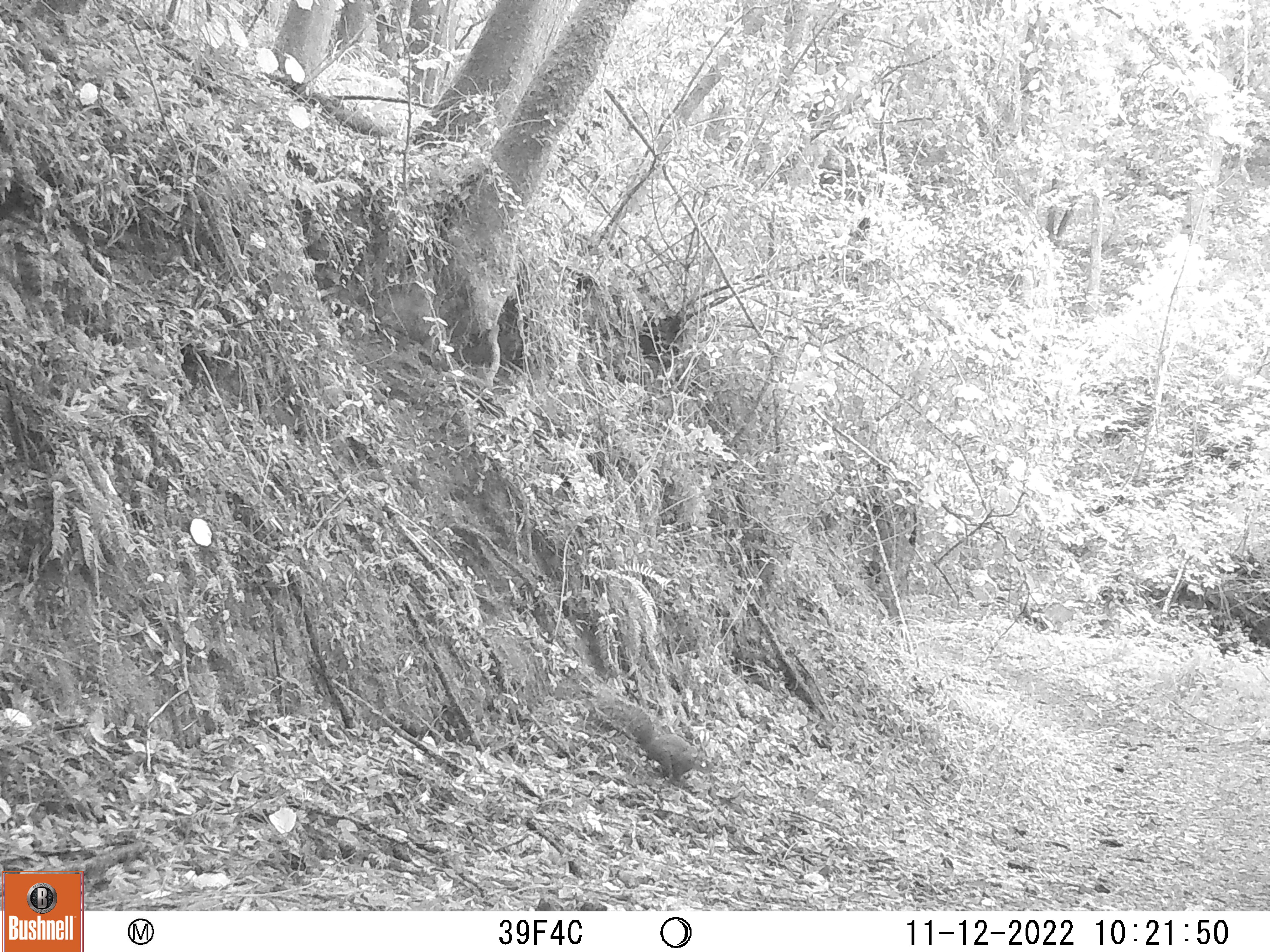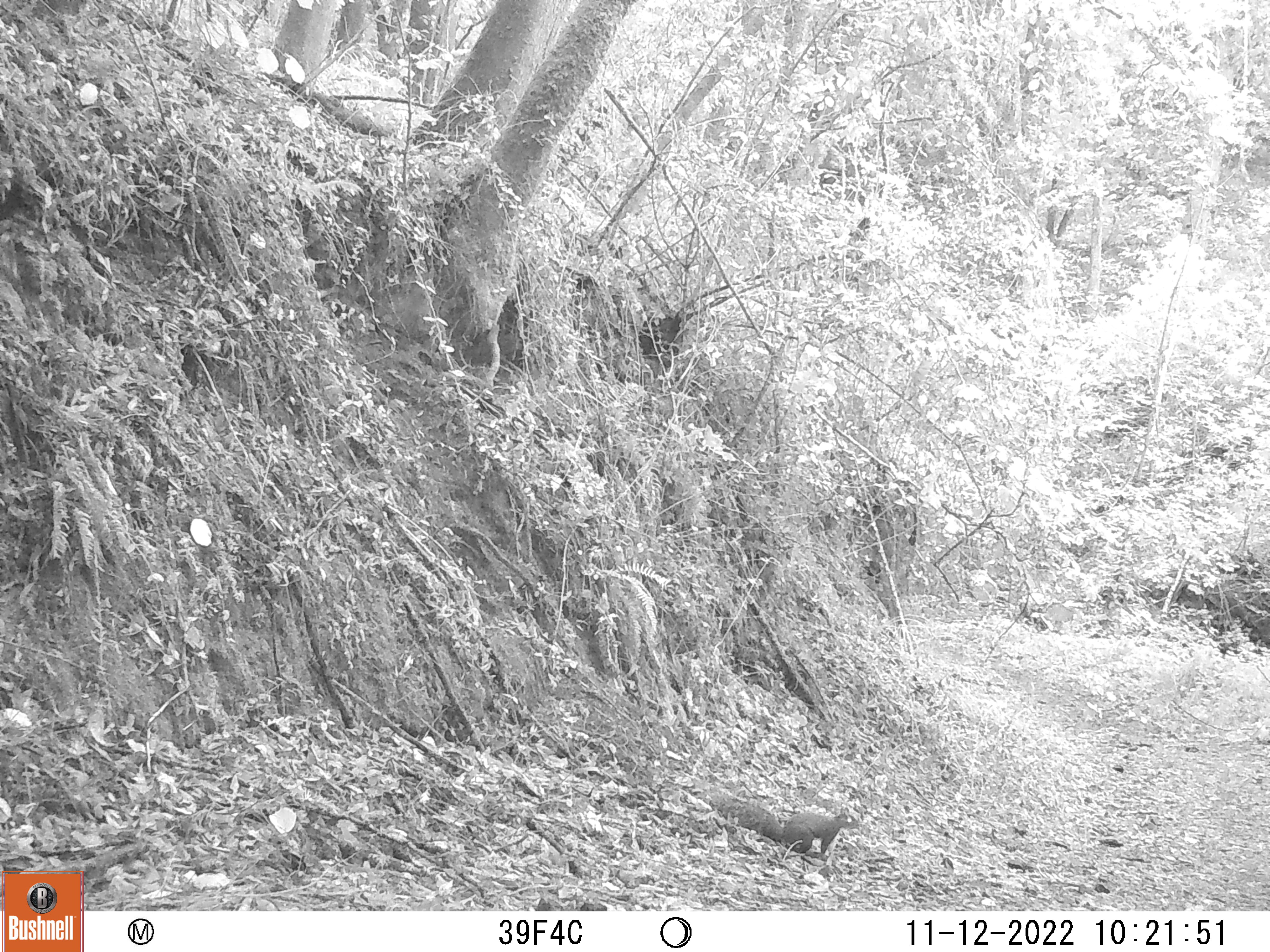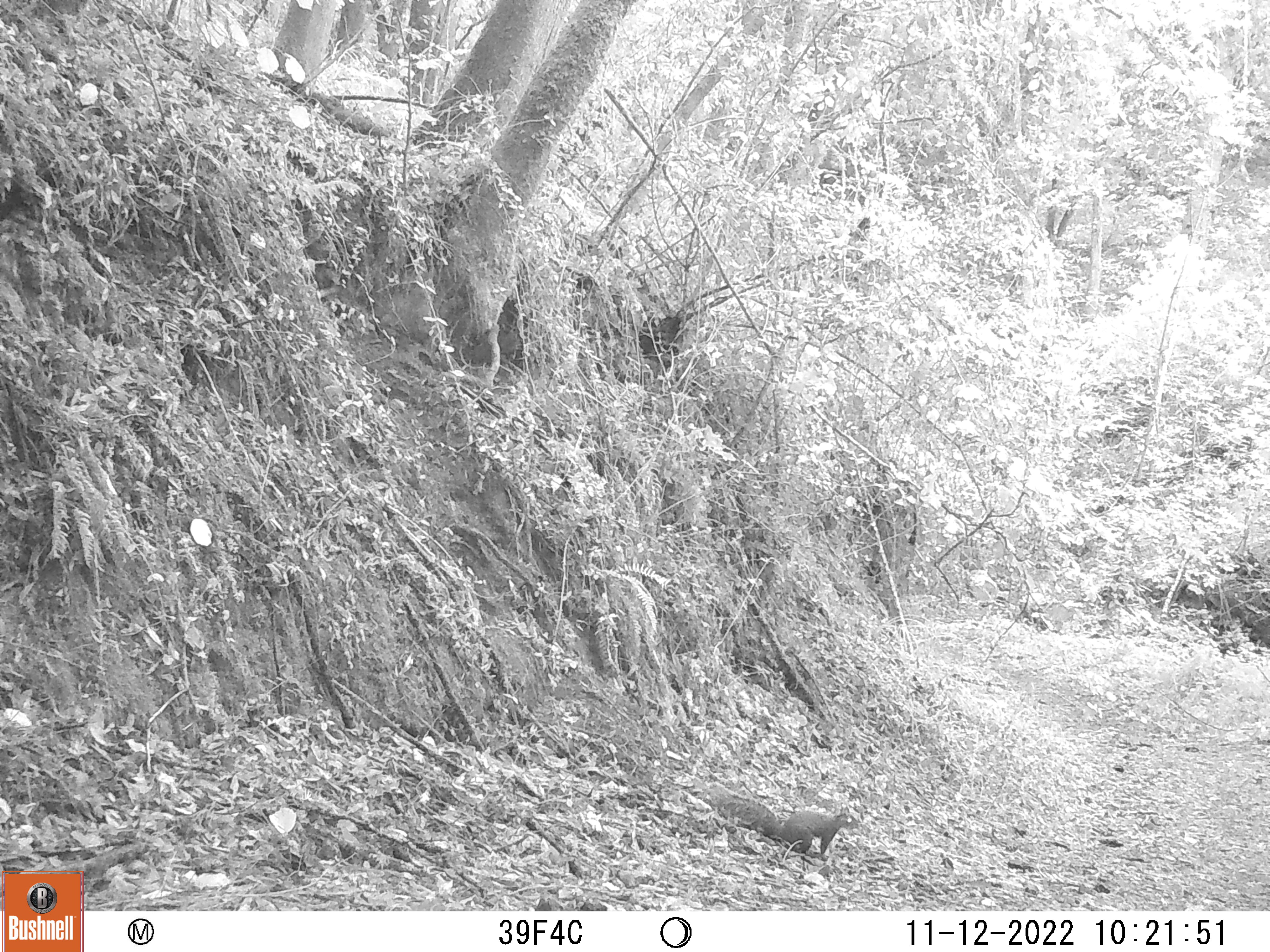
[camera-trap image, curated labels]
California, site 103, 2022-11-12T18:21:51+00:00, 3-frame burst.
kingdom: Animalia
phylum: Chordata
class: Mammalia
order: Rodentia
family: Sciuridae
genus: Sciurus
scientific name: Sciurus griseus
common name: western gray squirrel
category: western grey squirrel